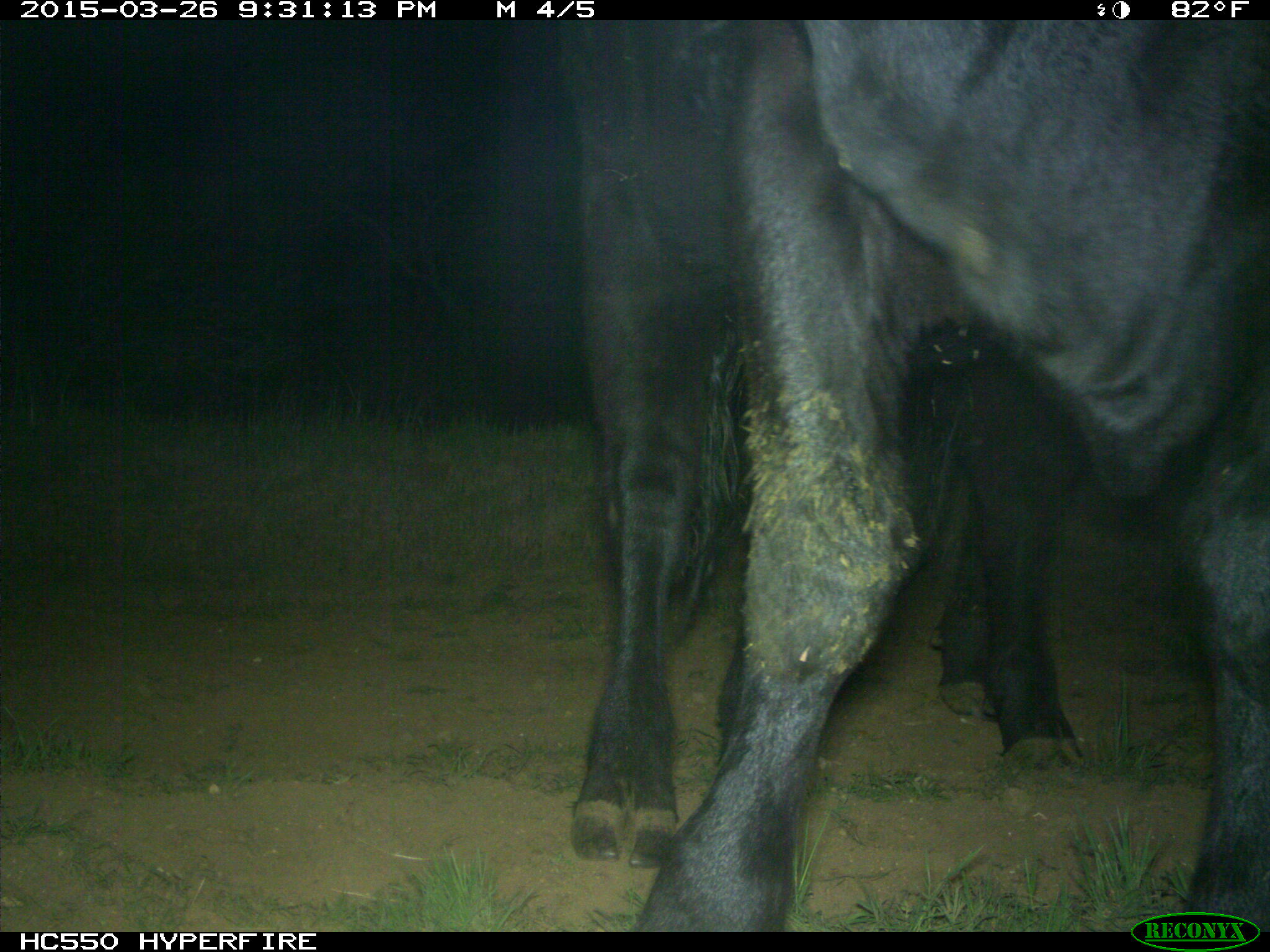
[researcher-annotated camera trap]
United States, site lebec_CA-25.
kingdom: Animalia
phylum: Chordata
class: Mammalia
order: Artiodactyla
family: Bovidae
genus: Bos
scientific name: Bos taurus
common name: domestic cow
Bos taurus (domestic cow).